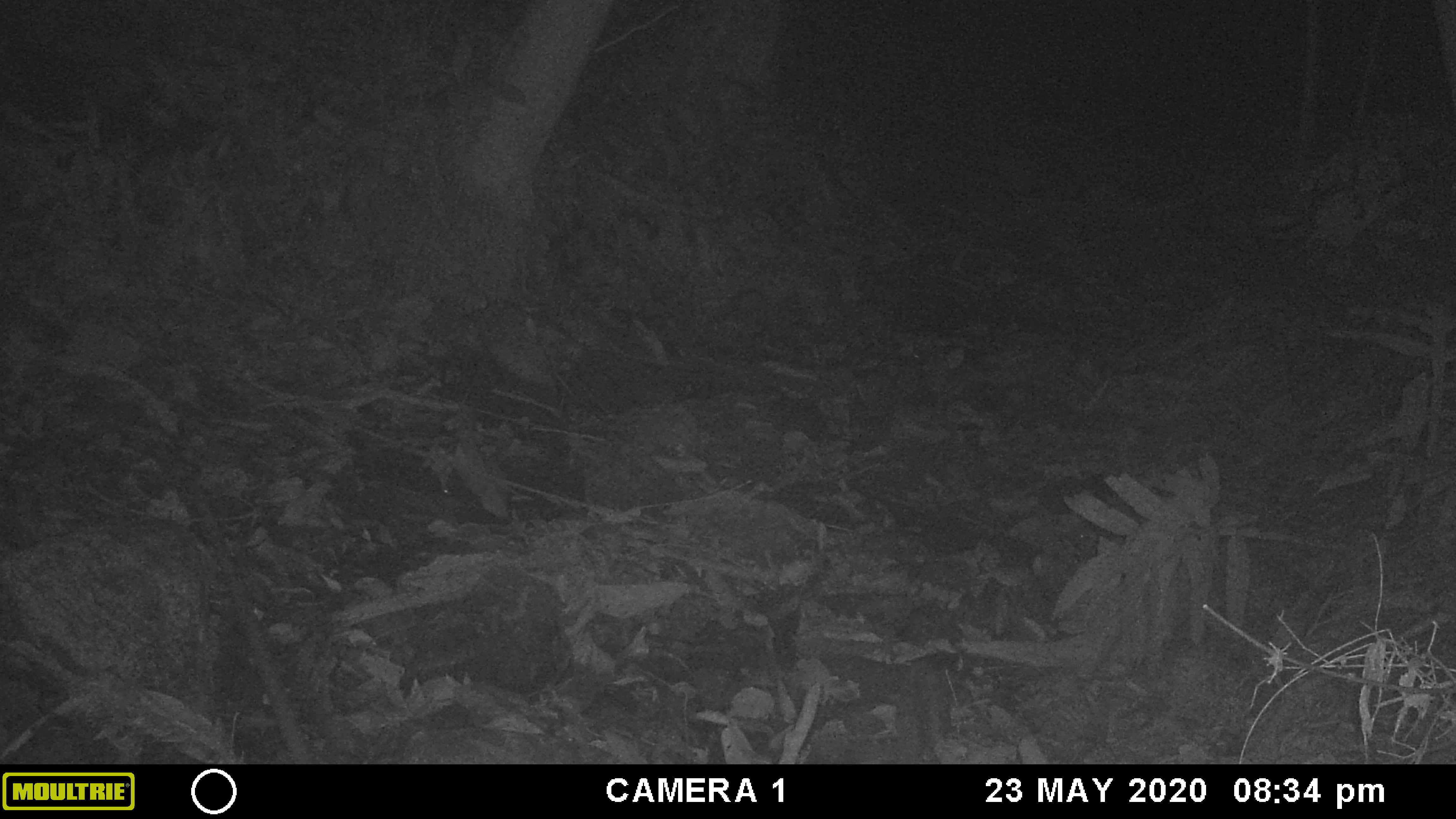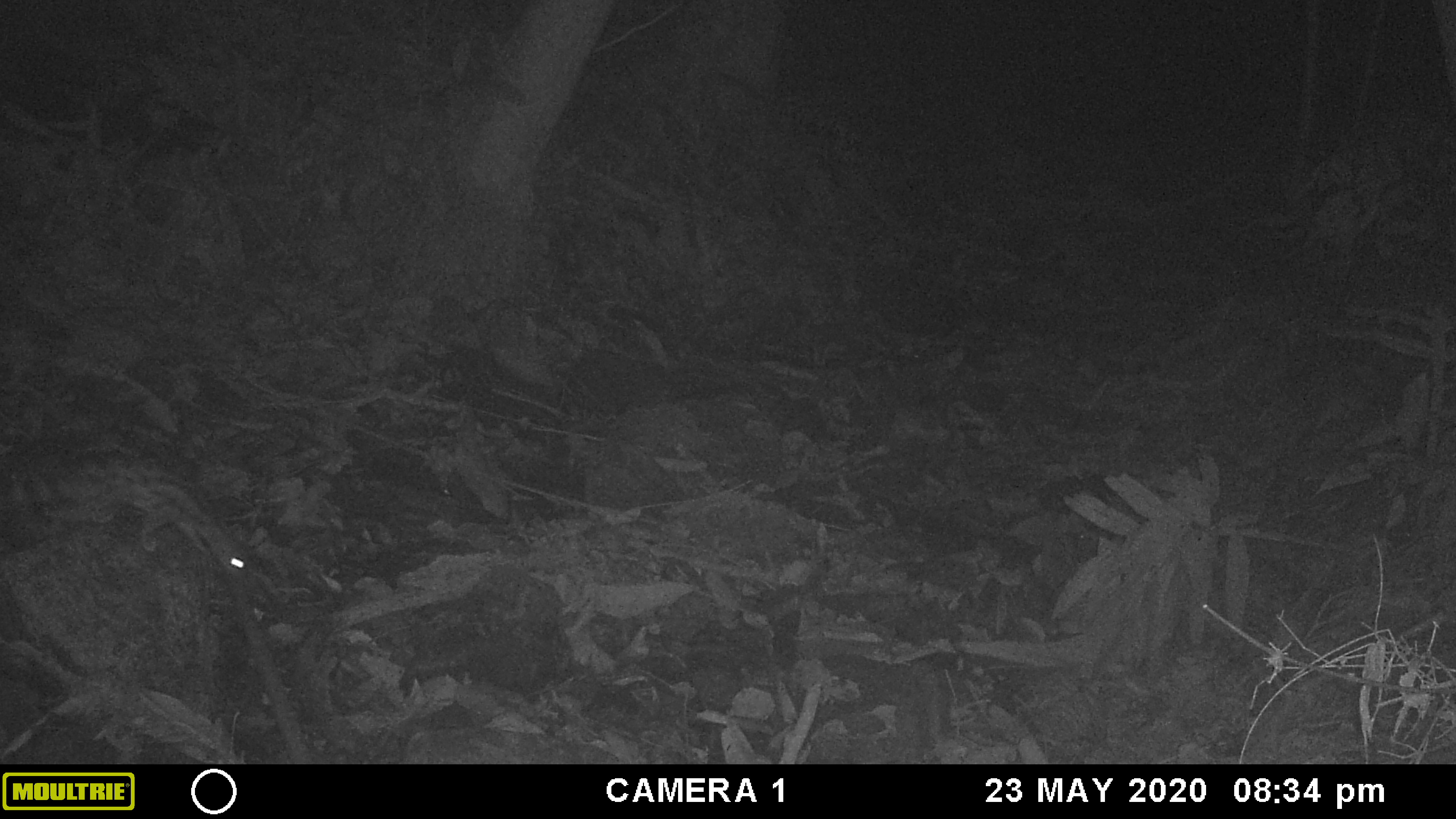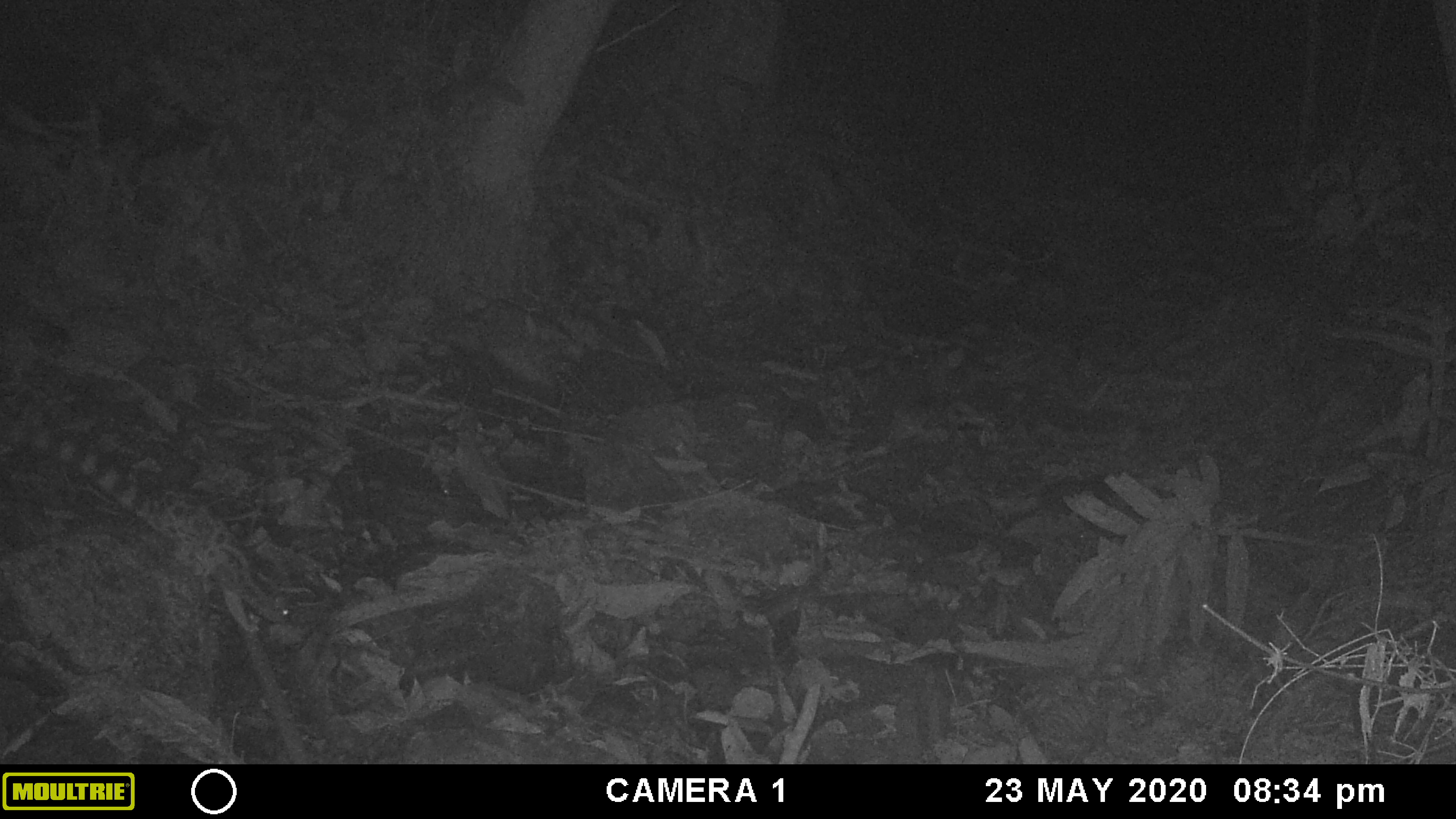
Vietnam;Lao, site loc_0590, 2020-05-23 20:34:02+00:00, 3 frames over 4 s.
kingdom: Animalia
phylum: Chordata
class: Mammalia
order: Carnivora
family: Prionodontidae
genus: Prionodon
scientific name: Prionodon pardicolor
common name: spotted linsang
Spotted linsang (Prionodon pardicolor). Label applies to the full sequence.